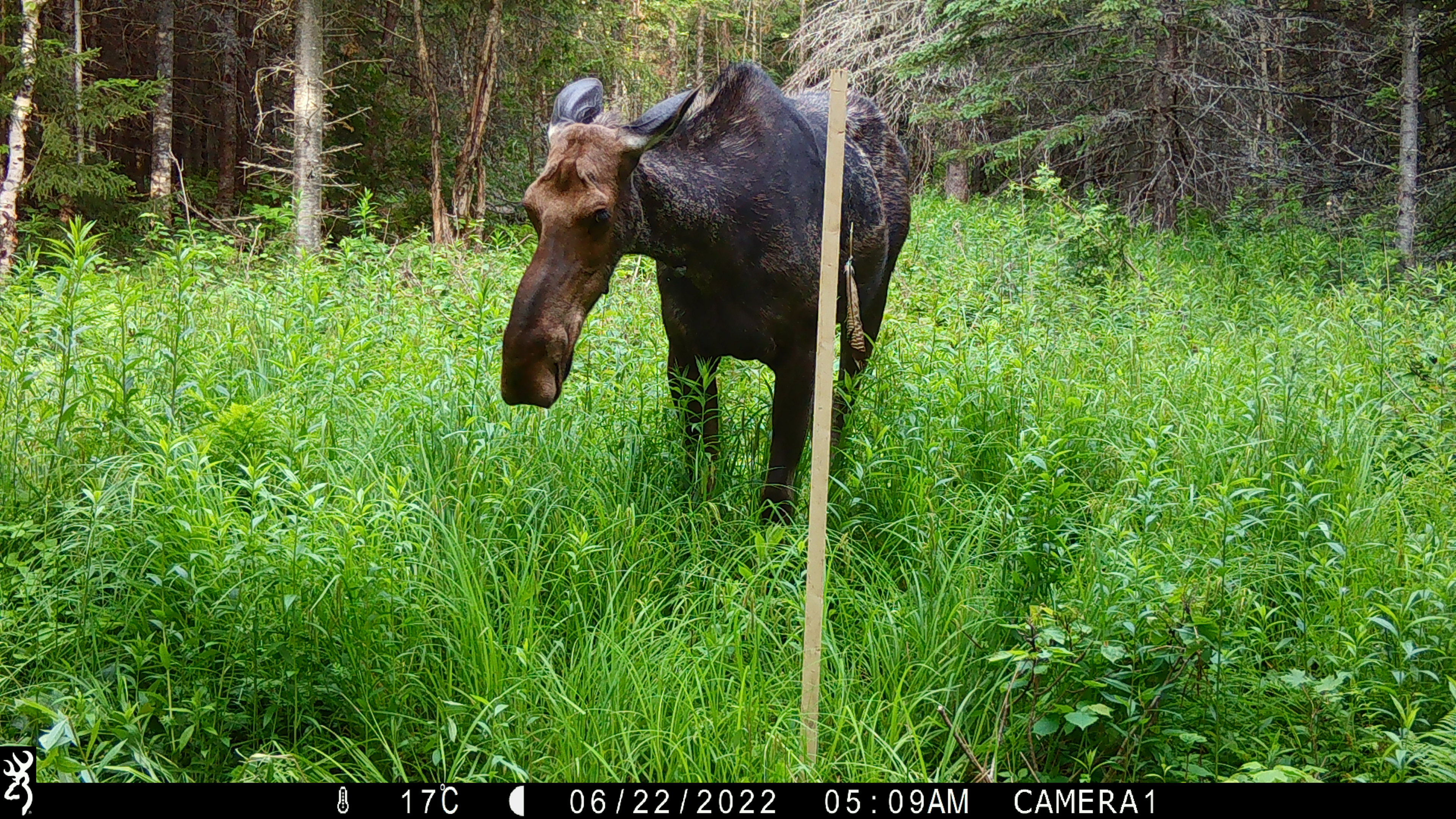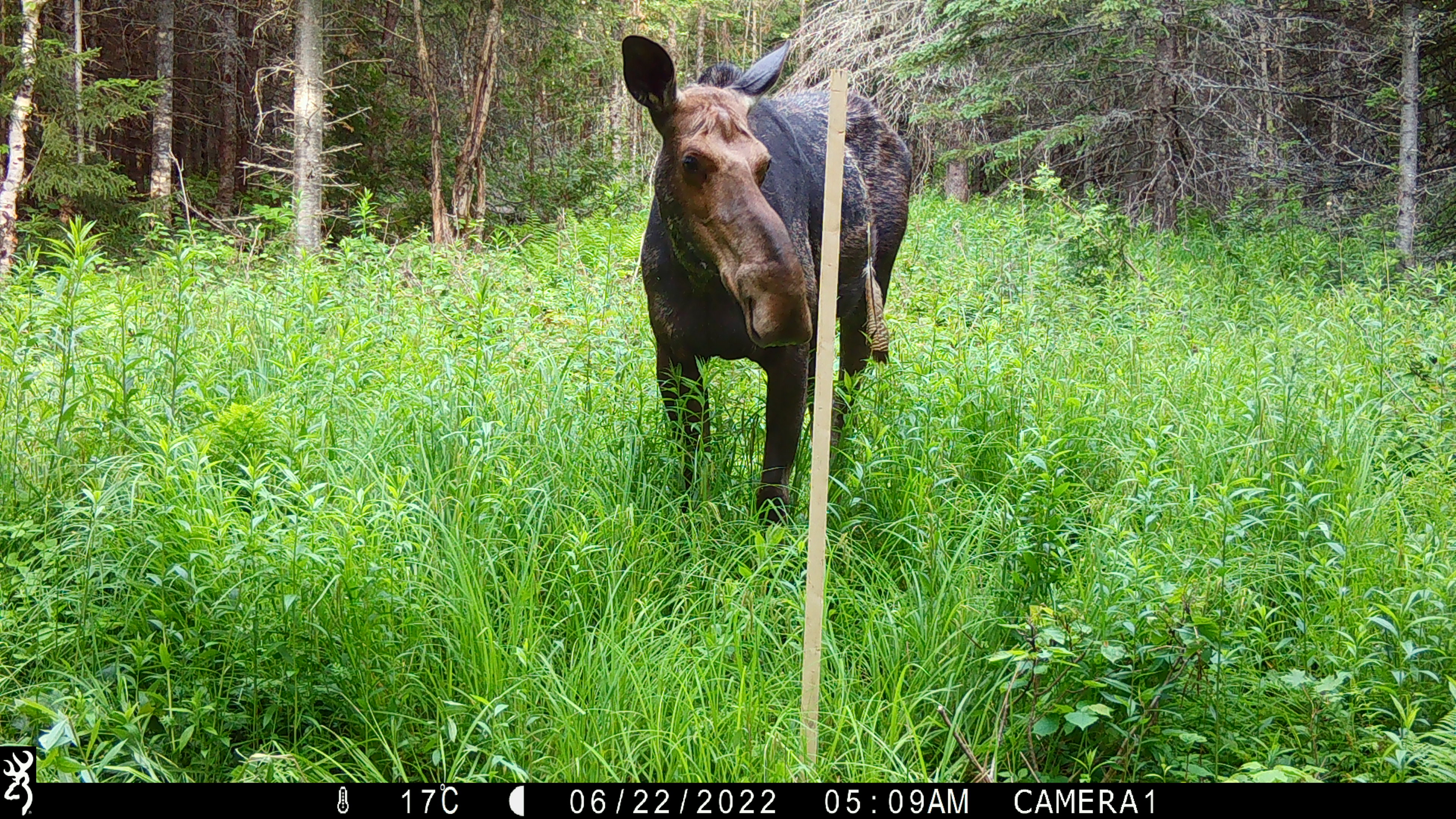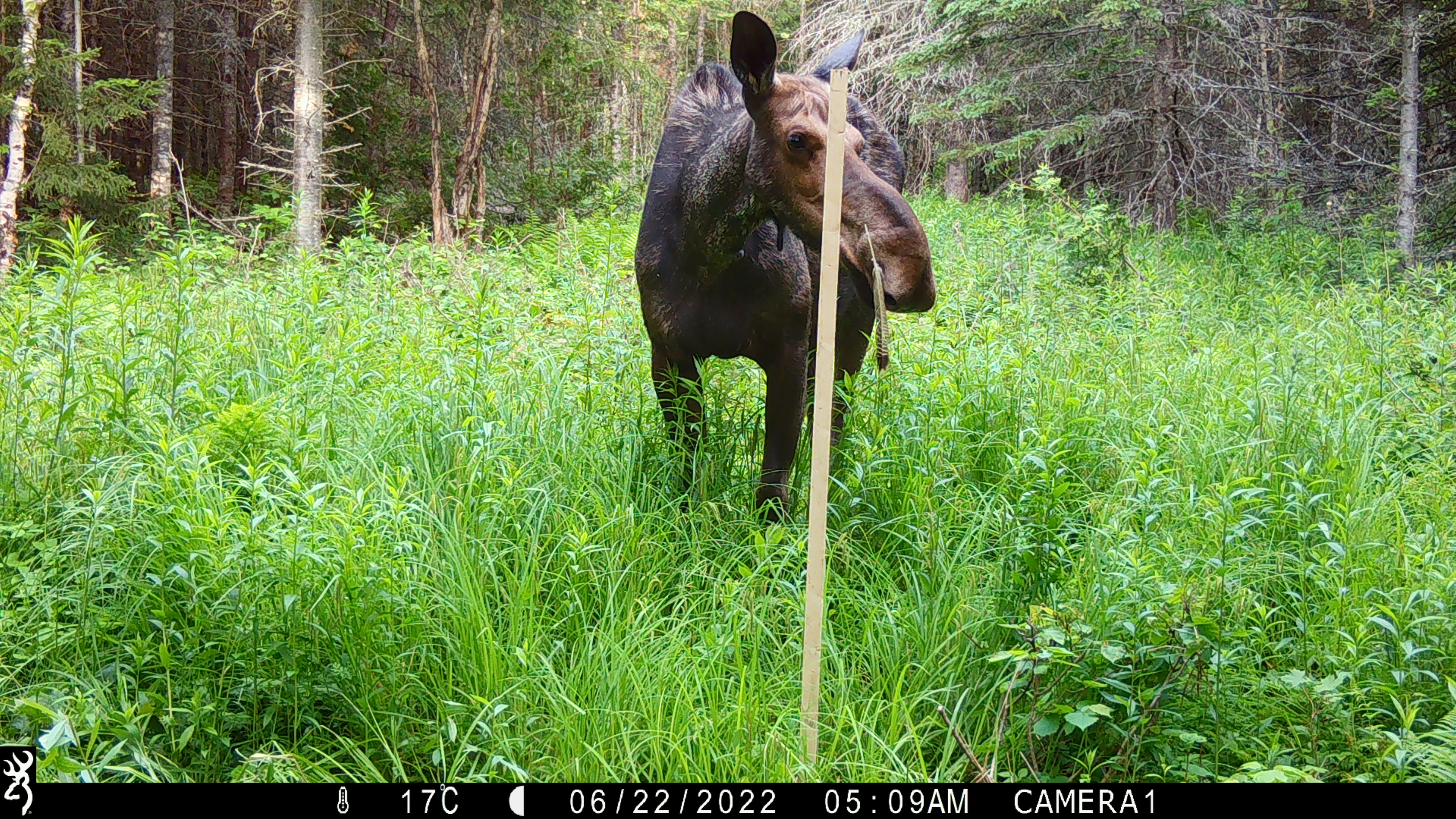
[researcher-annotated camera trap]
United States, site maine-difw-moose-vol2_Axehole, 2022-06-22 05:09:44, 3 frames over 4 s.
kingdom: Animalia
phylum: Chordata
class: Mammalia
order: Artiodactyla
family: Cervidae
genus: Alces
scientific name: Alces alces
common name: moose